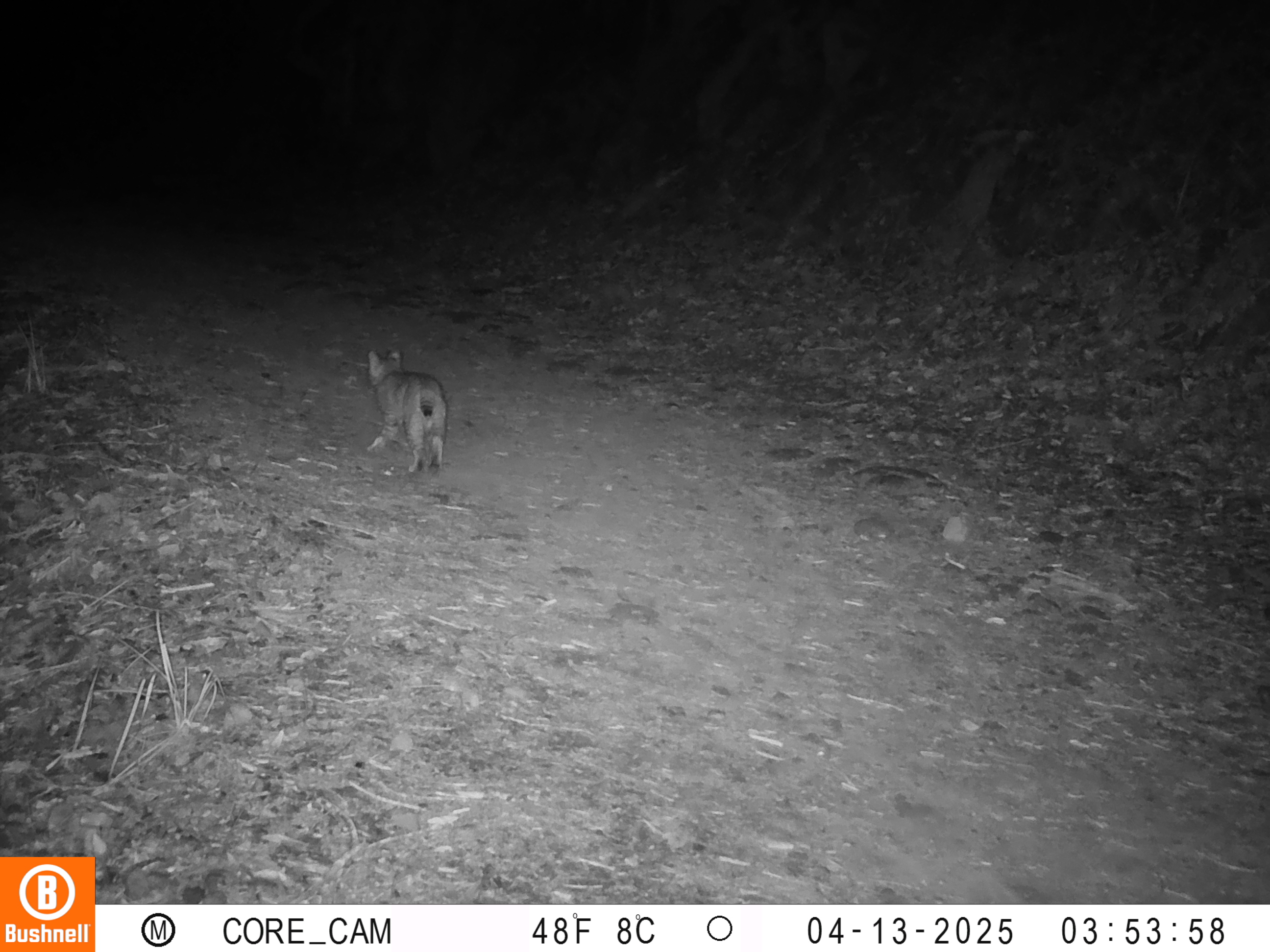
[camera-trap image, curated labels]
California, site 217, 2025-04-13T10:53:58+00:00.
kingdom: Animalia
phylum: Chordata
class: Mammalia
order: Carnivora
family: Felidae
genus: Lynx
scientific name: Lynx rufus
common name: bobcat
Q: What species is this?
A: Bobcat (Lynx rufus).